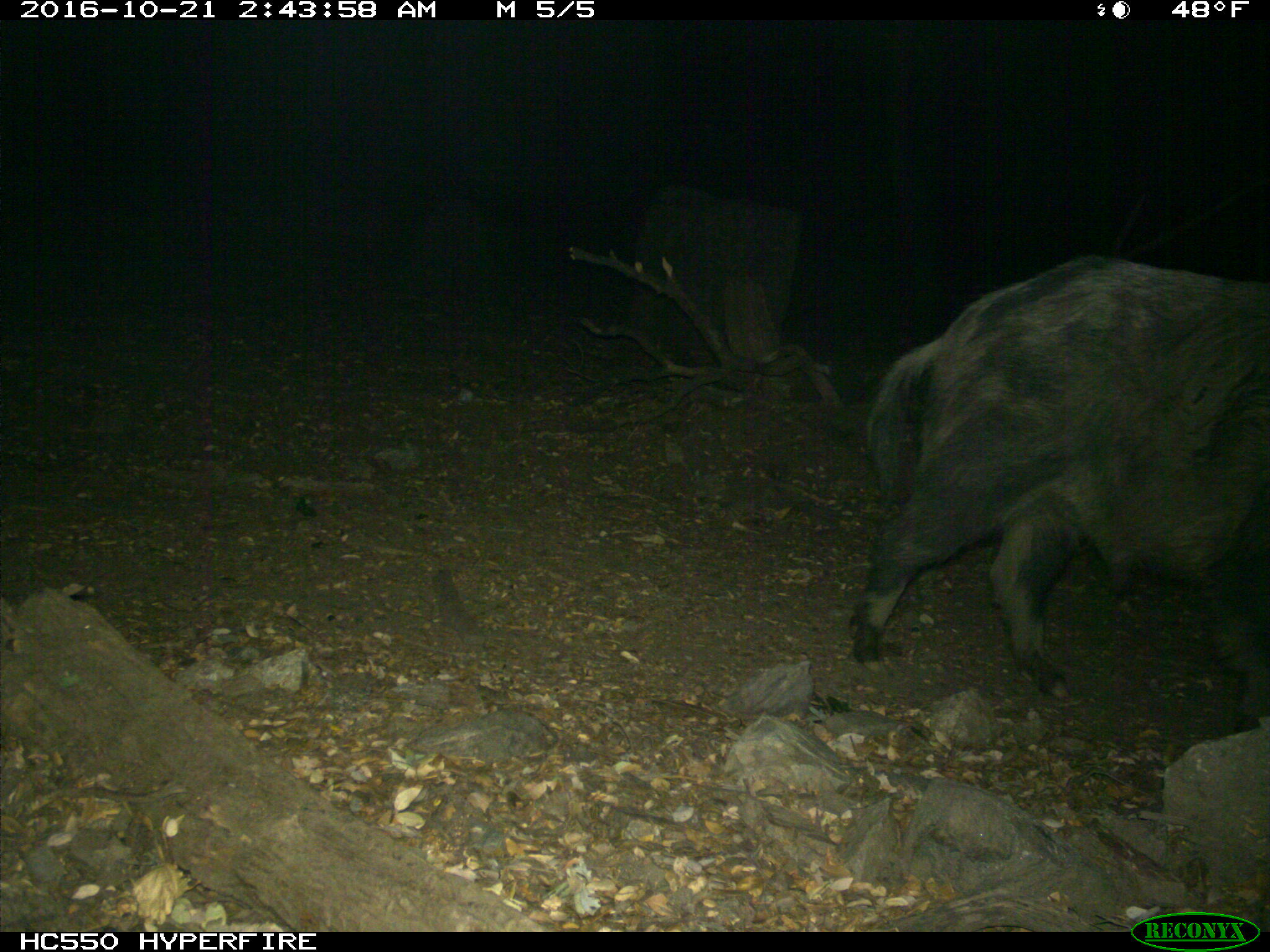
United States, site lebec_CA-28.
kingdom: Animalia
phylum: Chordata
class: Mammalia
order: Artiodactyla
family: Suidae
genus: Sus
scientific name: Sus scrofa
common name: wild boar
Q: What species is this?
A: Sus scrofa (wild boar).